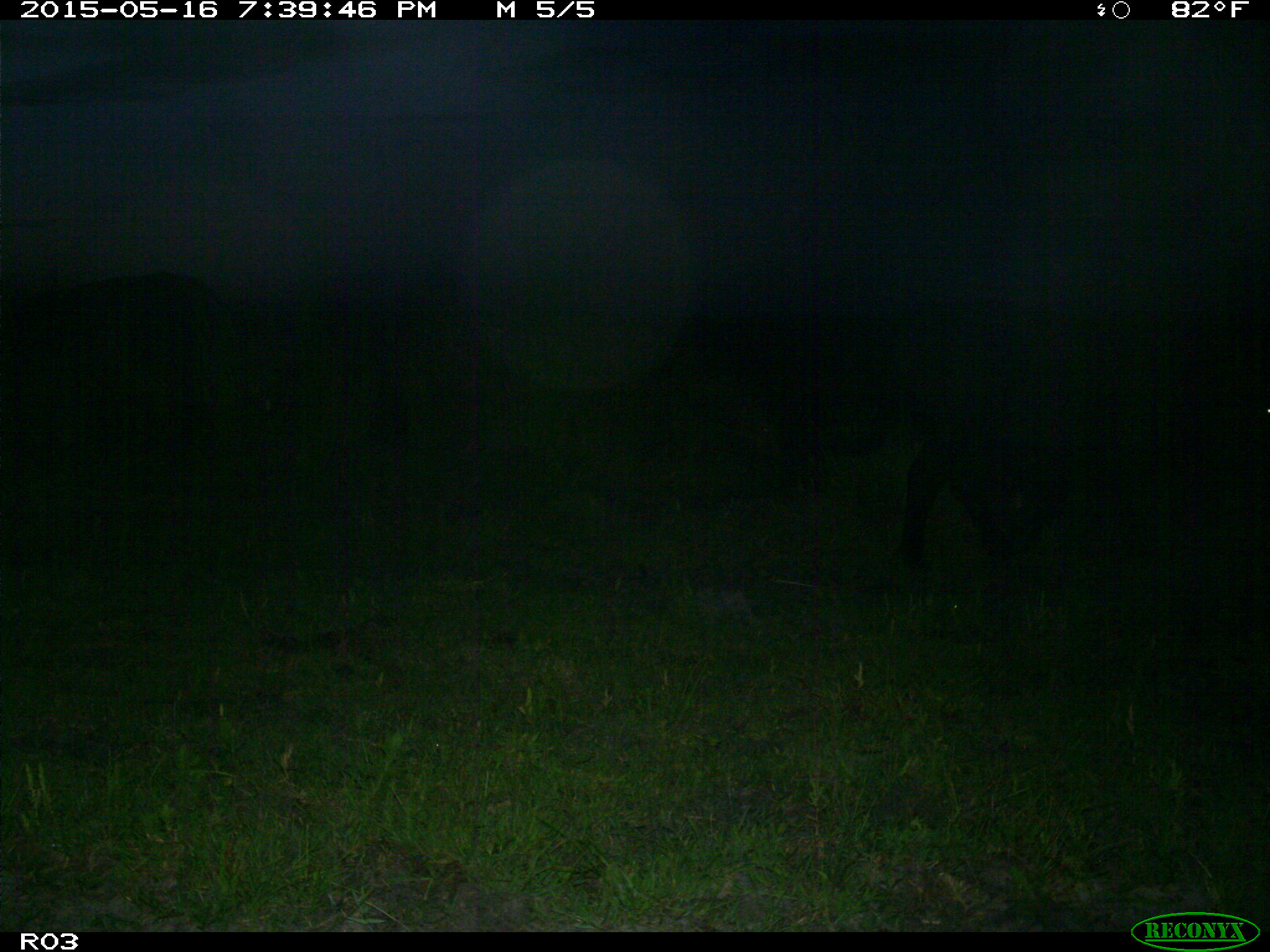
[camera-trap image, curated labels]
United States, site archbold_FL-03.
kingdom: Animalia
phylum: Chordata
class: Mammalia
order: Artiodactyla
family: Bovidae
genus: Bos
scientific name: Bos taurus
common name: domestic cow